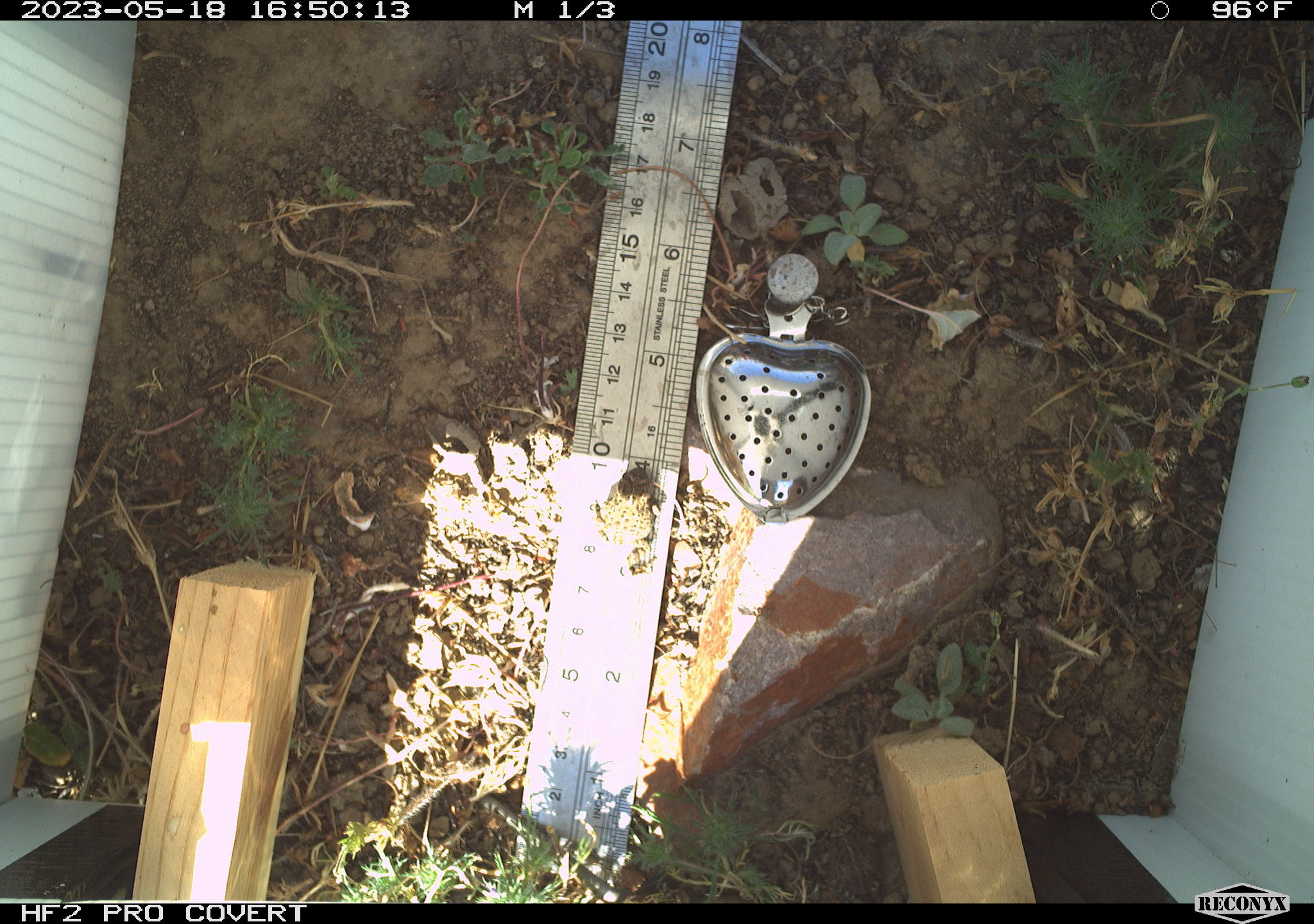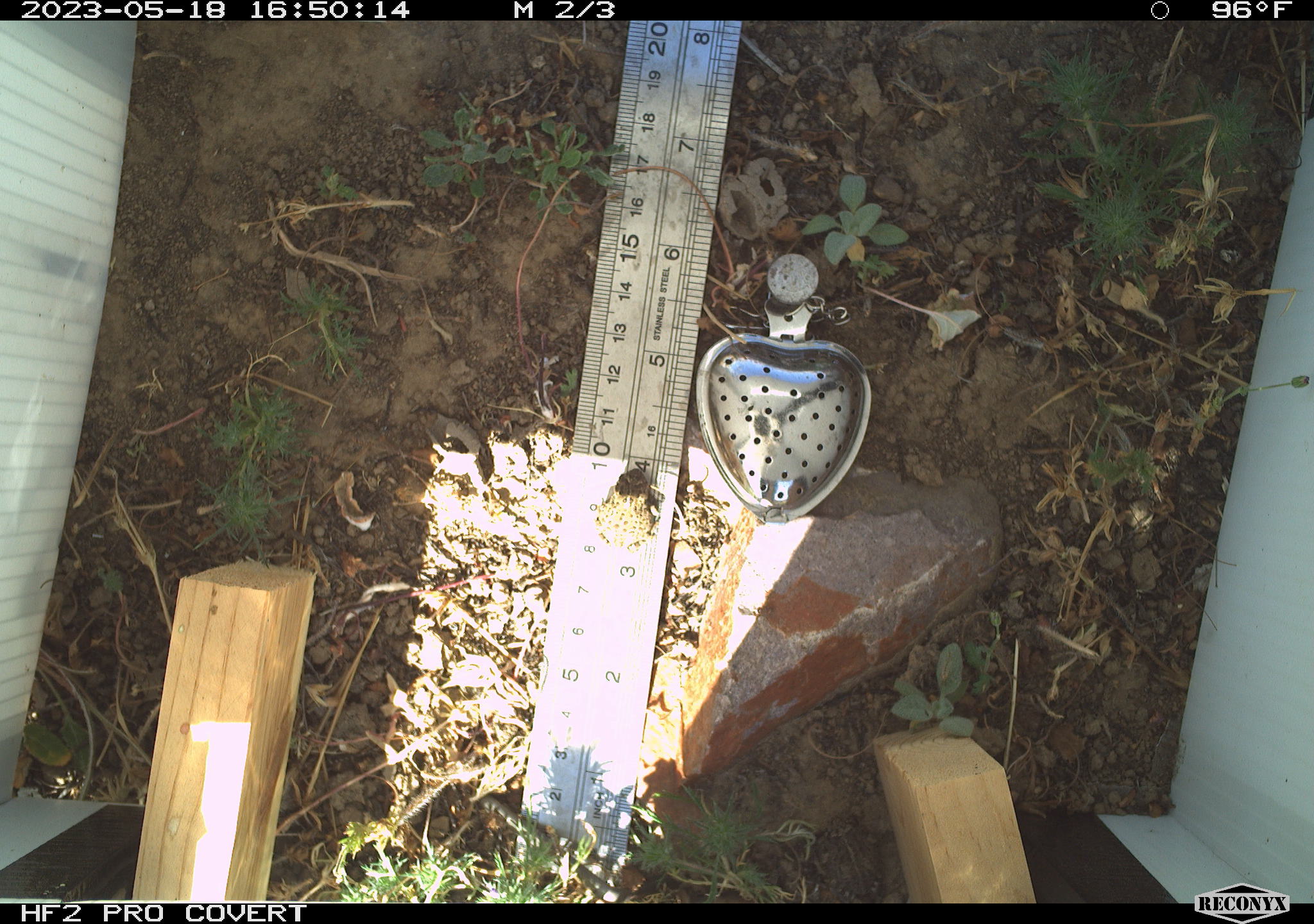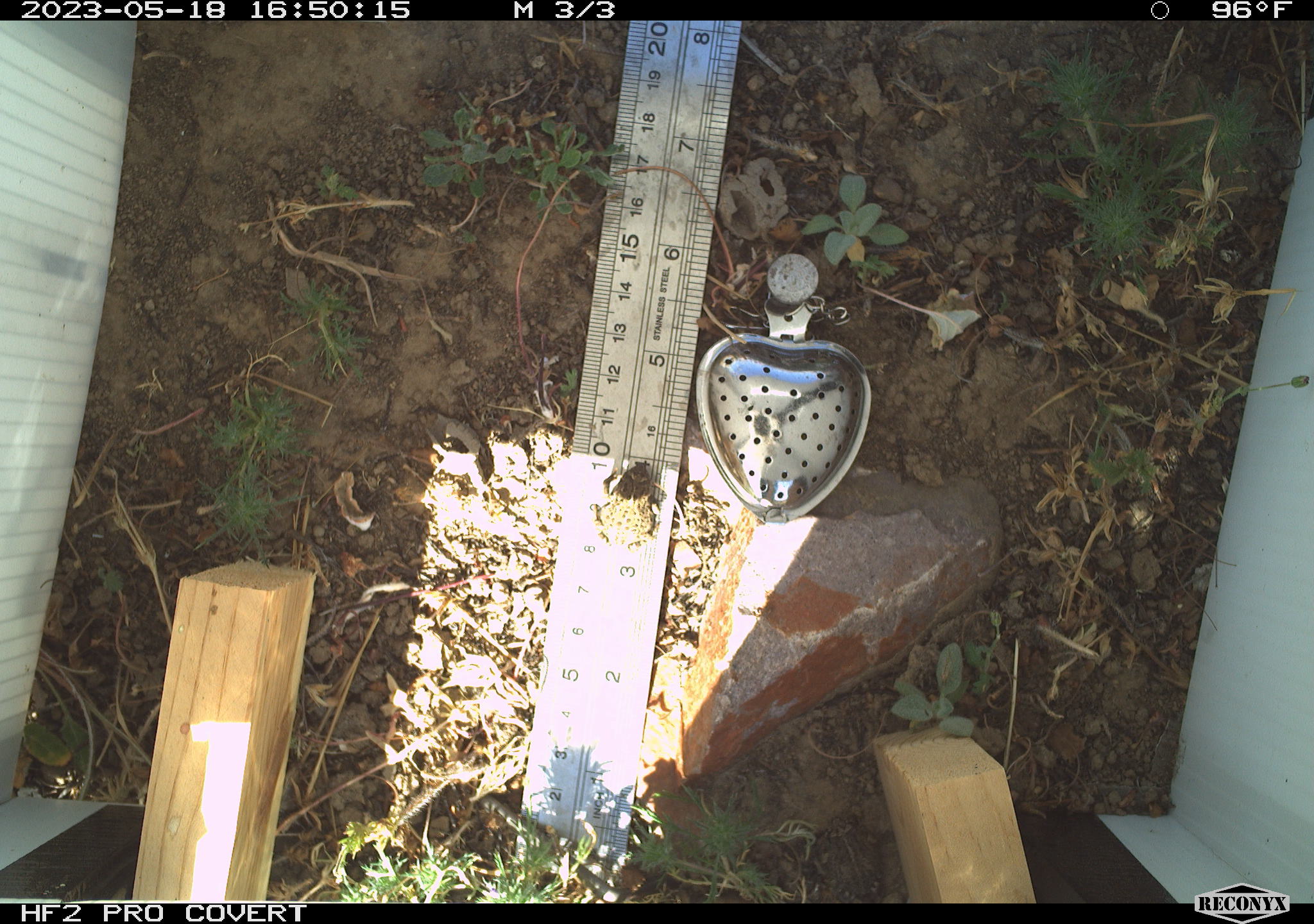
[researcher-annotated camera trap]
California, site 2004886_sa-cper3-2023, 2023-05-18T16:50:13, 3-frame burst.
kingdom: Animalia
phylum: Chordata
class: Amphibia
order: Anura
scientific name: Anura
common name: frogs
Frogs (Anura).